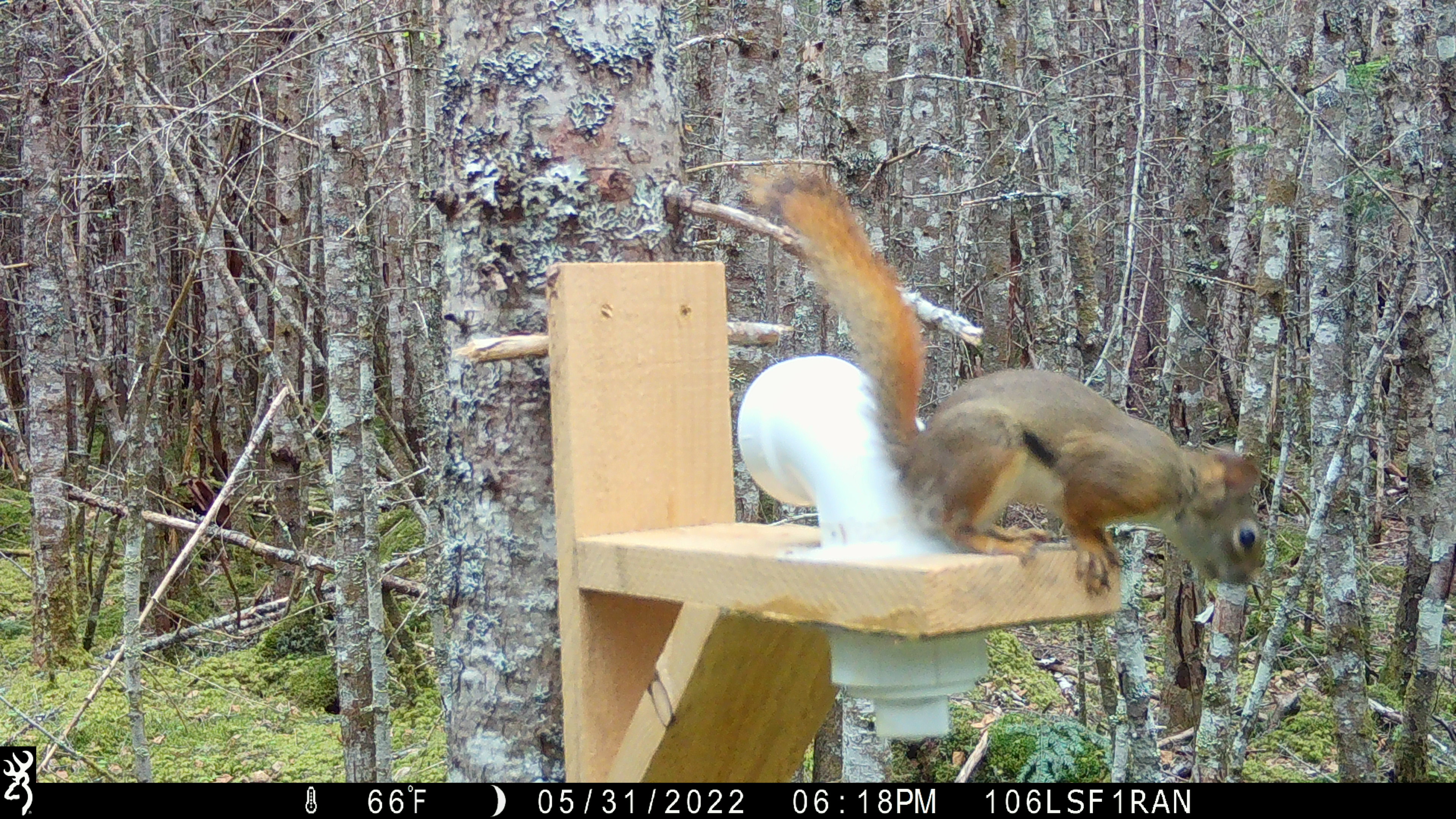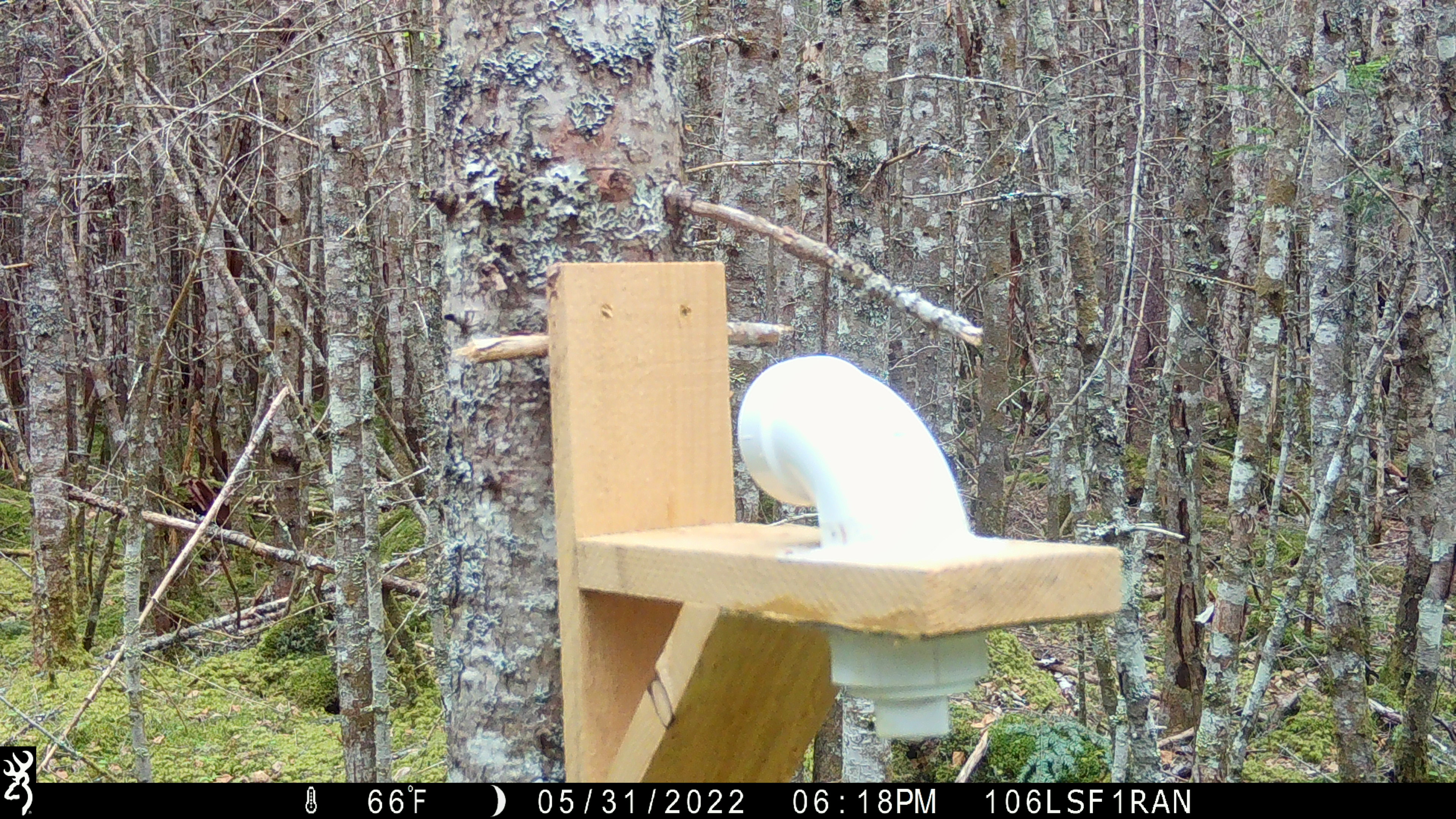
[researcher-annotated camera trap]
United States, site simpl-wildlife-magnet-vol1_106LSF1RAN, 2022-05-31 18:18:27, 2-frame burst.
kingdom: Animalia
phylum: Chordata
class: Mammalia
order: Rodentia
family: Sciuridae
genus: Tamiasciurus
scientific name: Tamiasciurus hudsonicus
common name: red squirrel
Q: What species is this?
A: Red squirrel (Tamiasciurus hudsonicus).